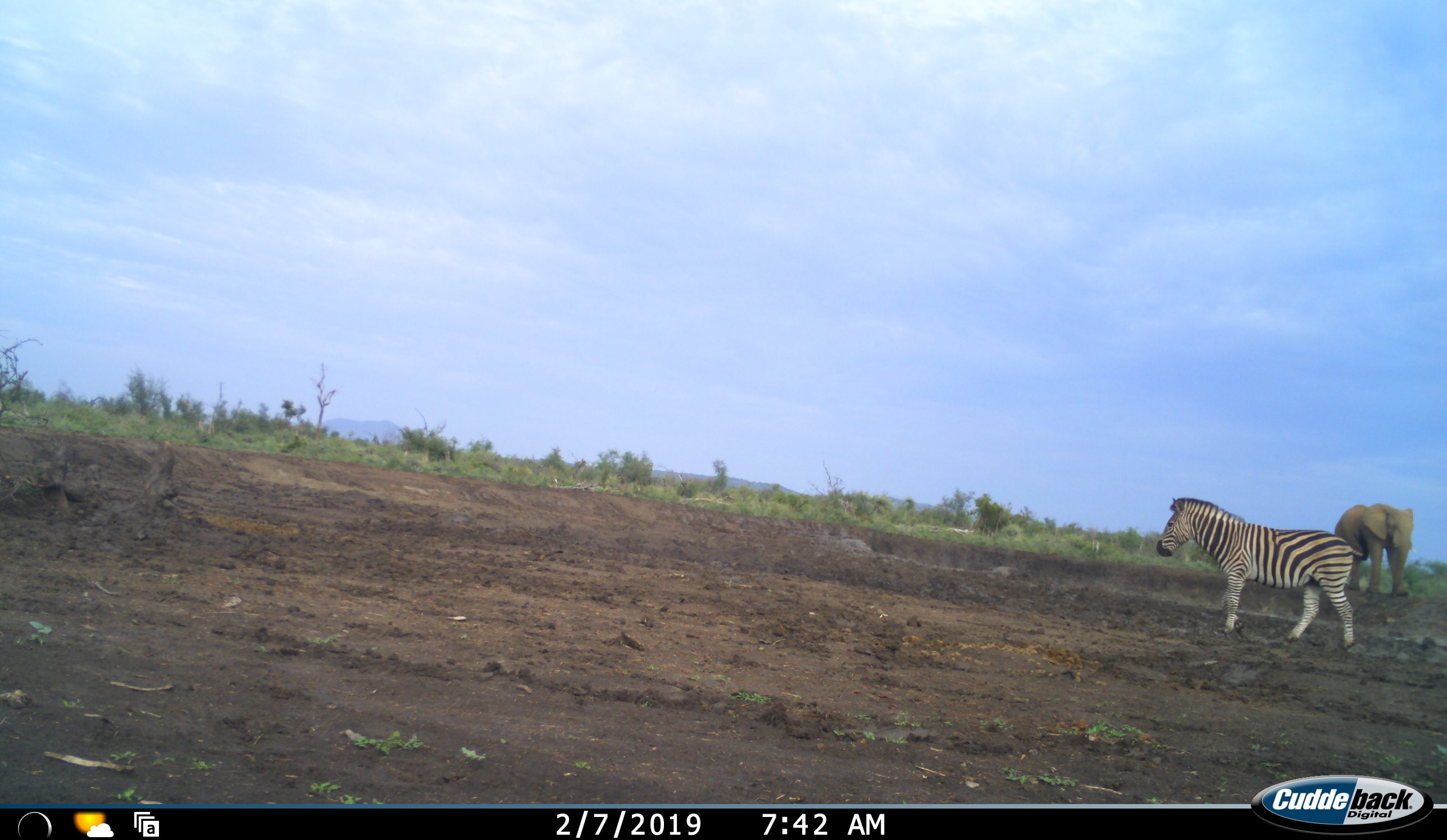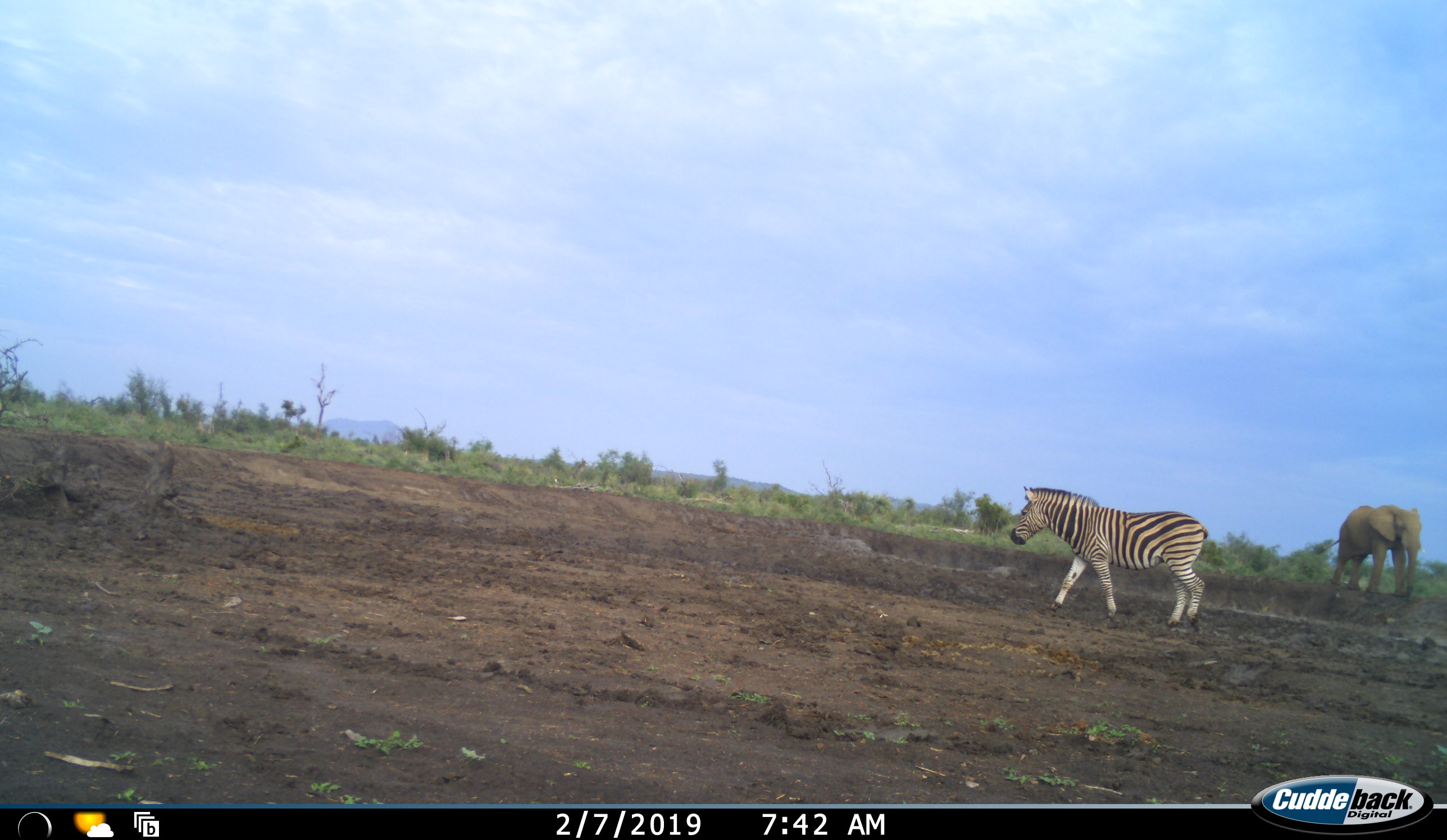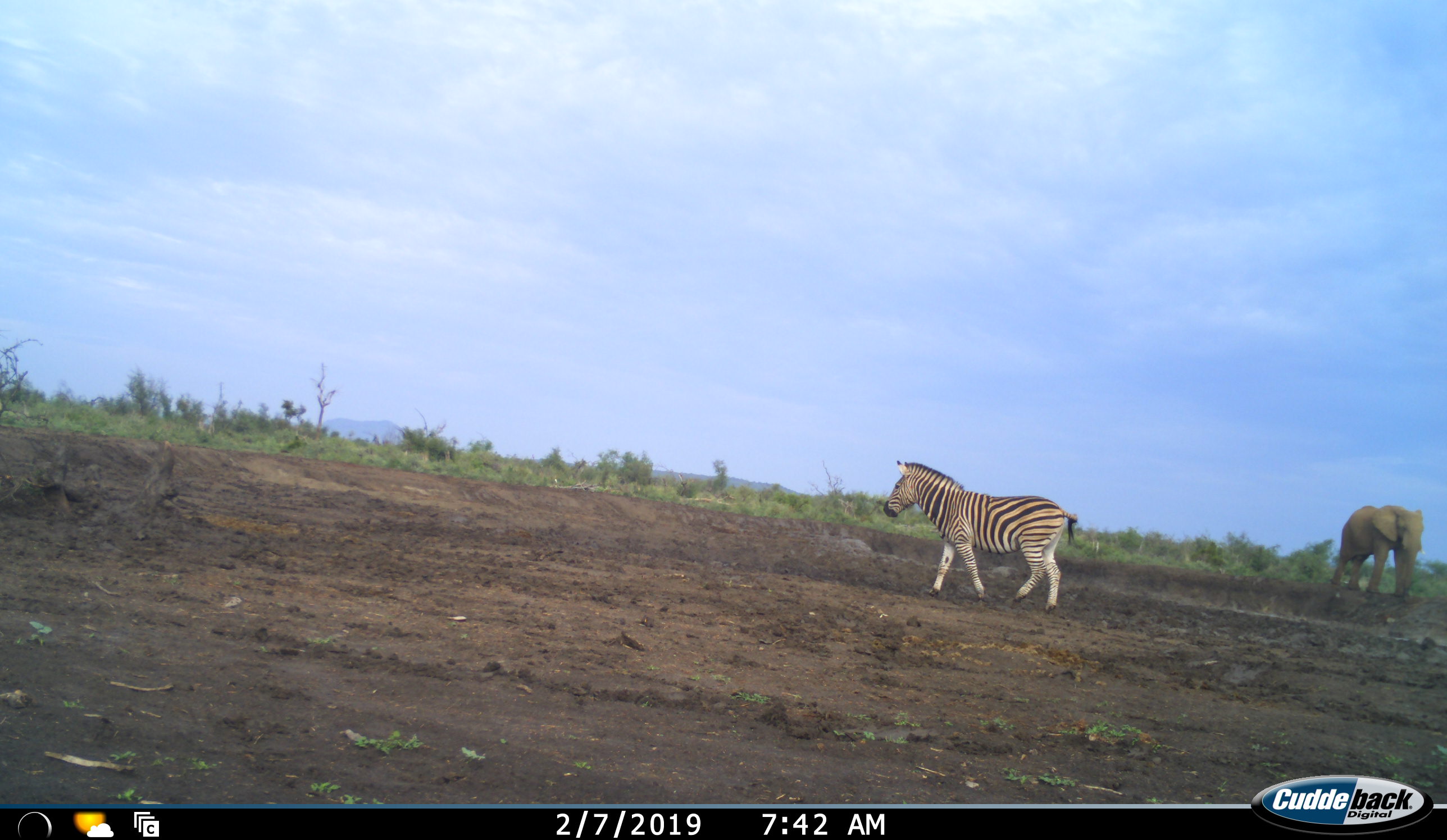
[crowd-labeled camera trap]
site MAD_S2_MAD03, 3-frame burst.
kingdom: Animalia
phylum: Chordata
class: Mammalia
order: Proboscidea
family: Elephantidae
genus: Loxodonta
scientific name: Loxodonta africana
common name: african bush elephant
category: elephant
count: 1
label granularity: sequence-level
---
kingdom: Animalia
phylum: Chordata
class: Mammalia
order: Perissodactyla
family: Equidae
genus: Equus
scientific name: Equus quagga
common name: plains zebra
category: zebraplains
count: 1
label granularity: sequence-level